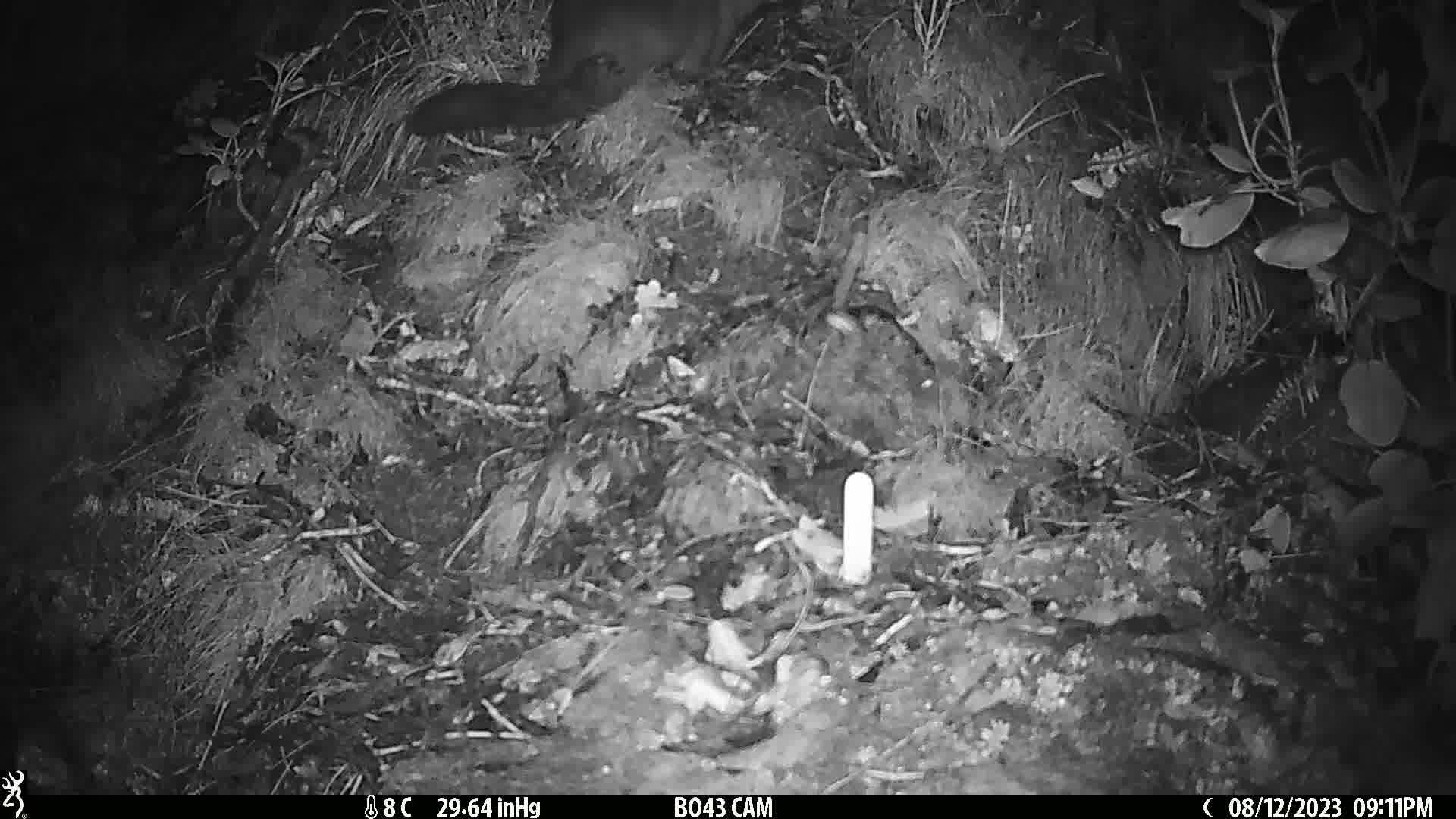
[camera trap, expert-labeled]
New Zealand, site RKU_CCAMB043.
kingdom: Animalia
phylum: Chordata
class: Mammalia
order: Diprotodontia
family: Phalangeridae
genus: Trichosurus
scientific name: Trichosurus vulpecula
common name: common brushtail possum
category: possum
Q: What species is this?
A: Possum (common brushtail possum) (Trichosurus vulpecula).